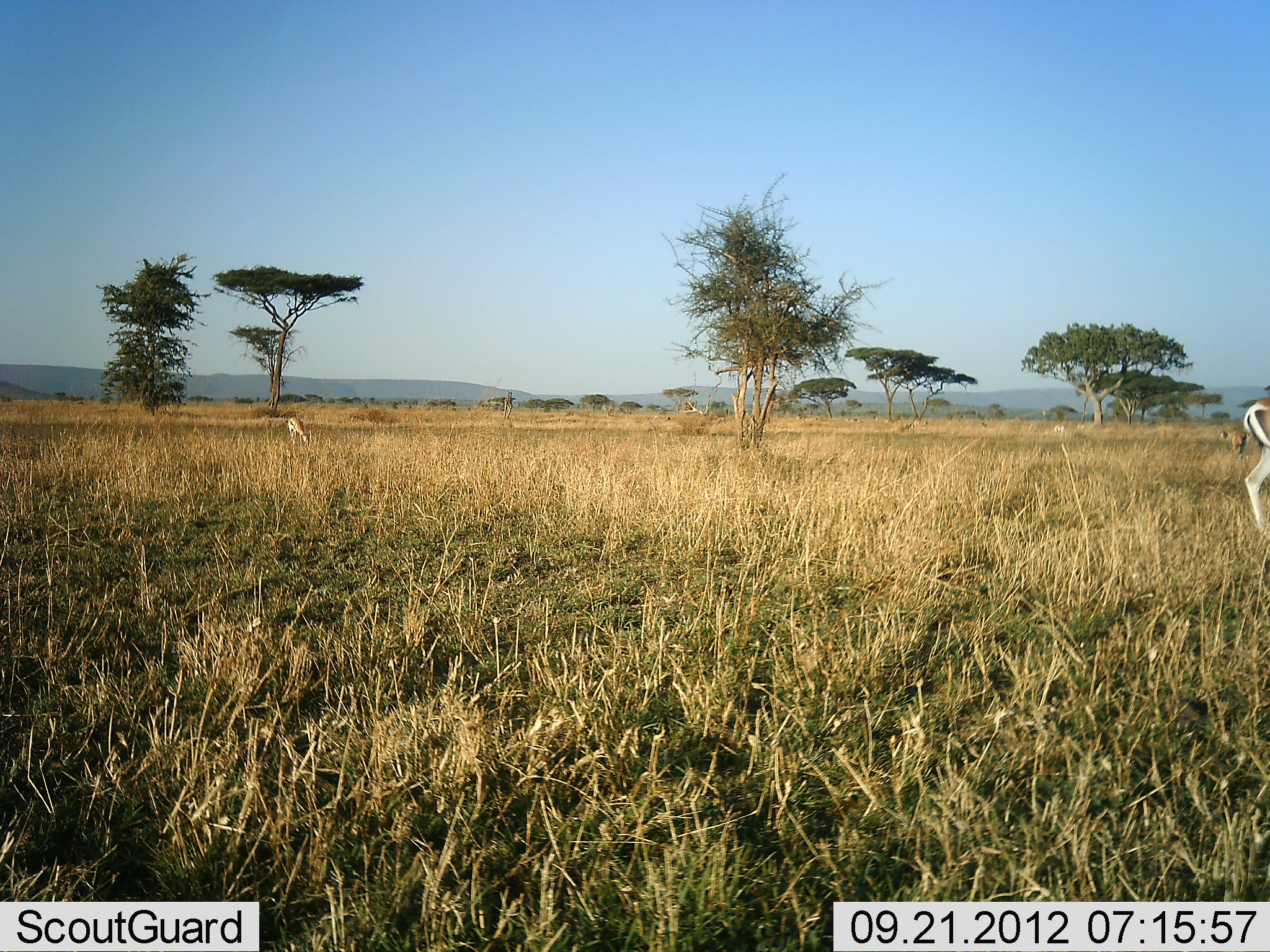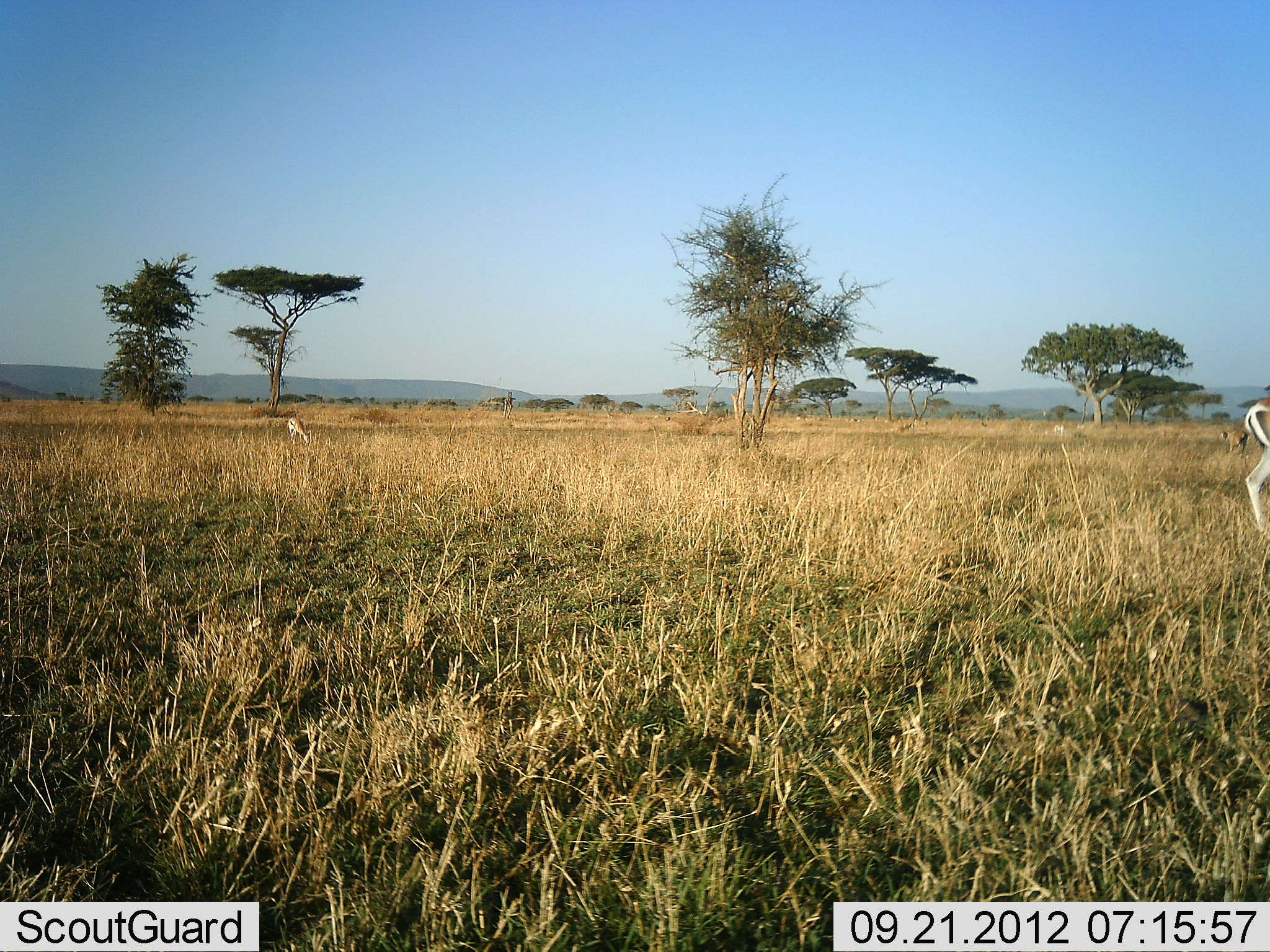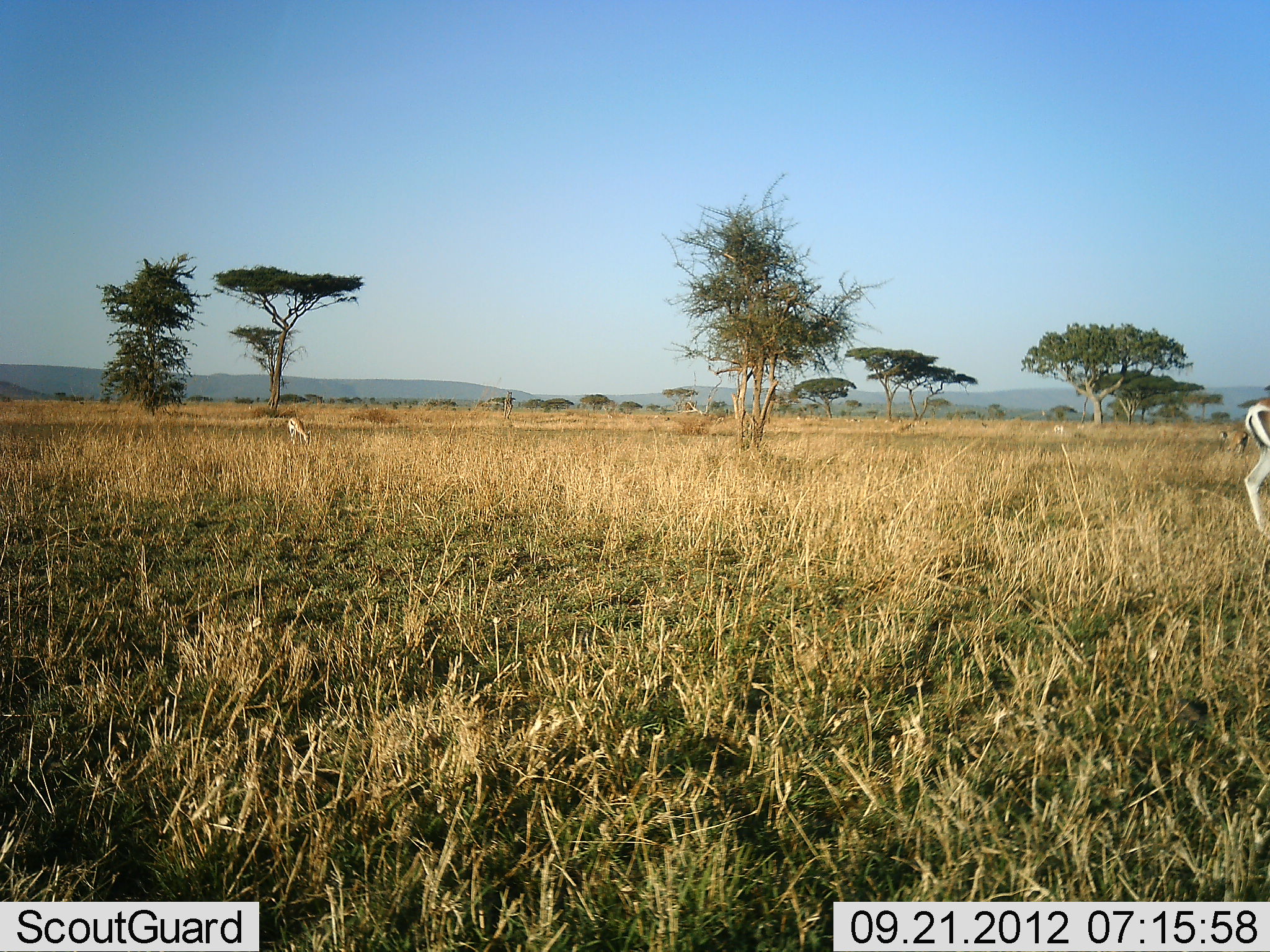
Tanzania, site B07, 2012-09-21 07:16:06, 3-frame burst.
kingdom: Animalia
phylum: Chordata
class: Mammalia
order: Artiodactyla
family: Bovidae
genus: Eudorcas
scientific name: Eudorcas thomsonii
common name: thomson's gazelle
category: gazellethomsons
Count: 2.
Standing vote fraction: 42%.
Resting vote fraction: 0%.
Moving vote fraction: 0%.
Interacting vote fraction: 0%.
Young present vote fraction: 0%.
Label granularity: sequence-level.